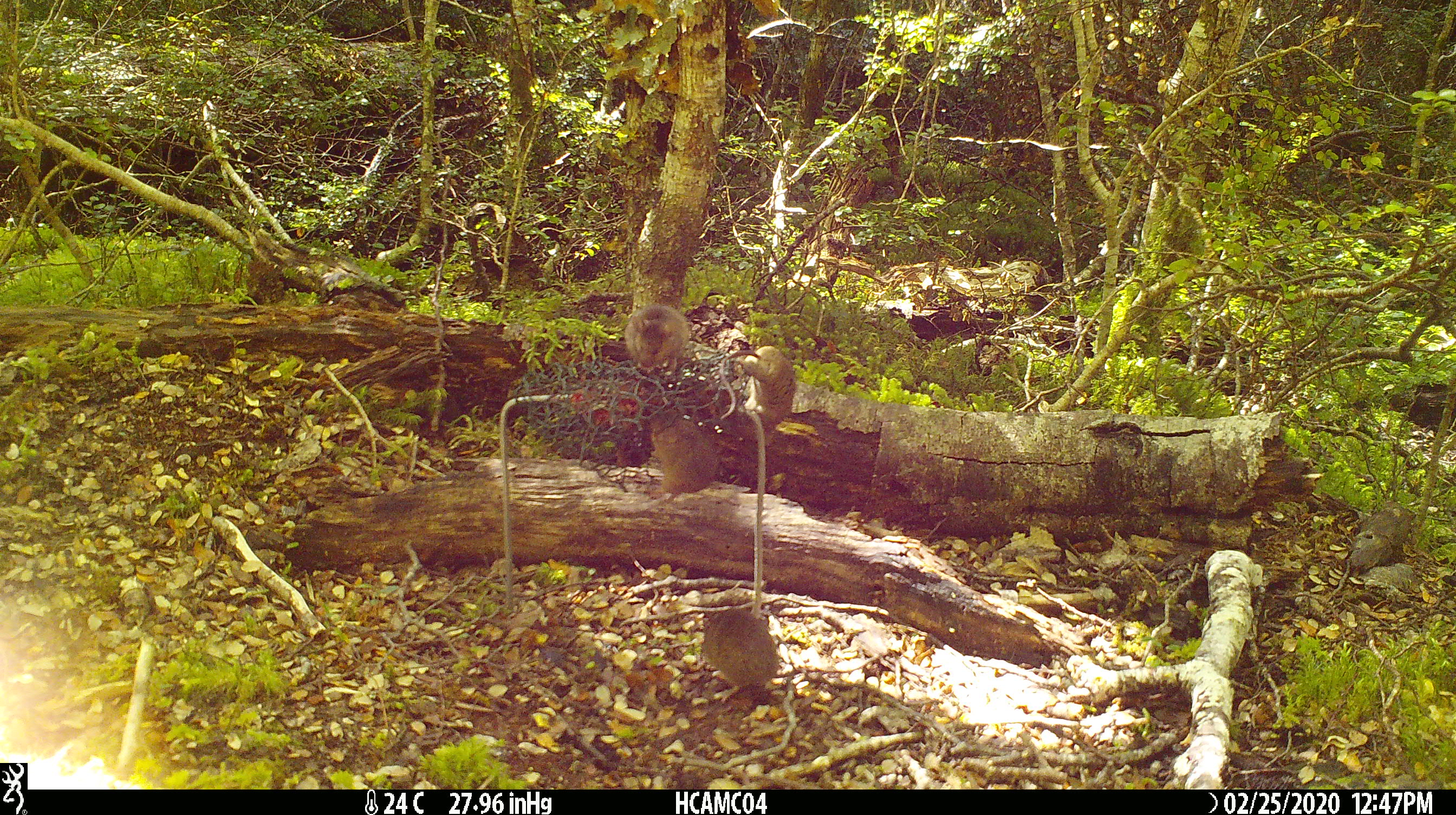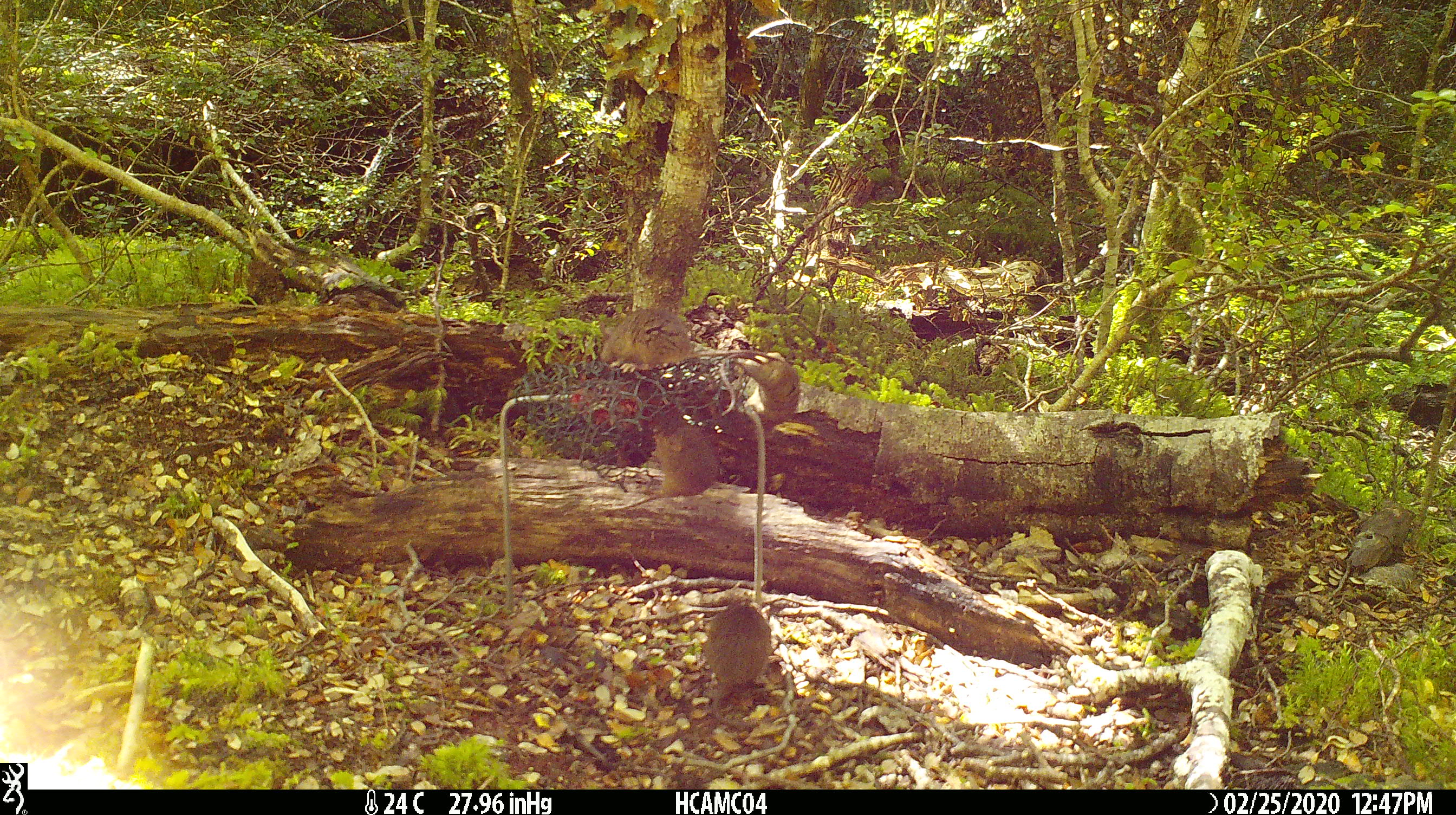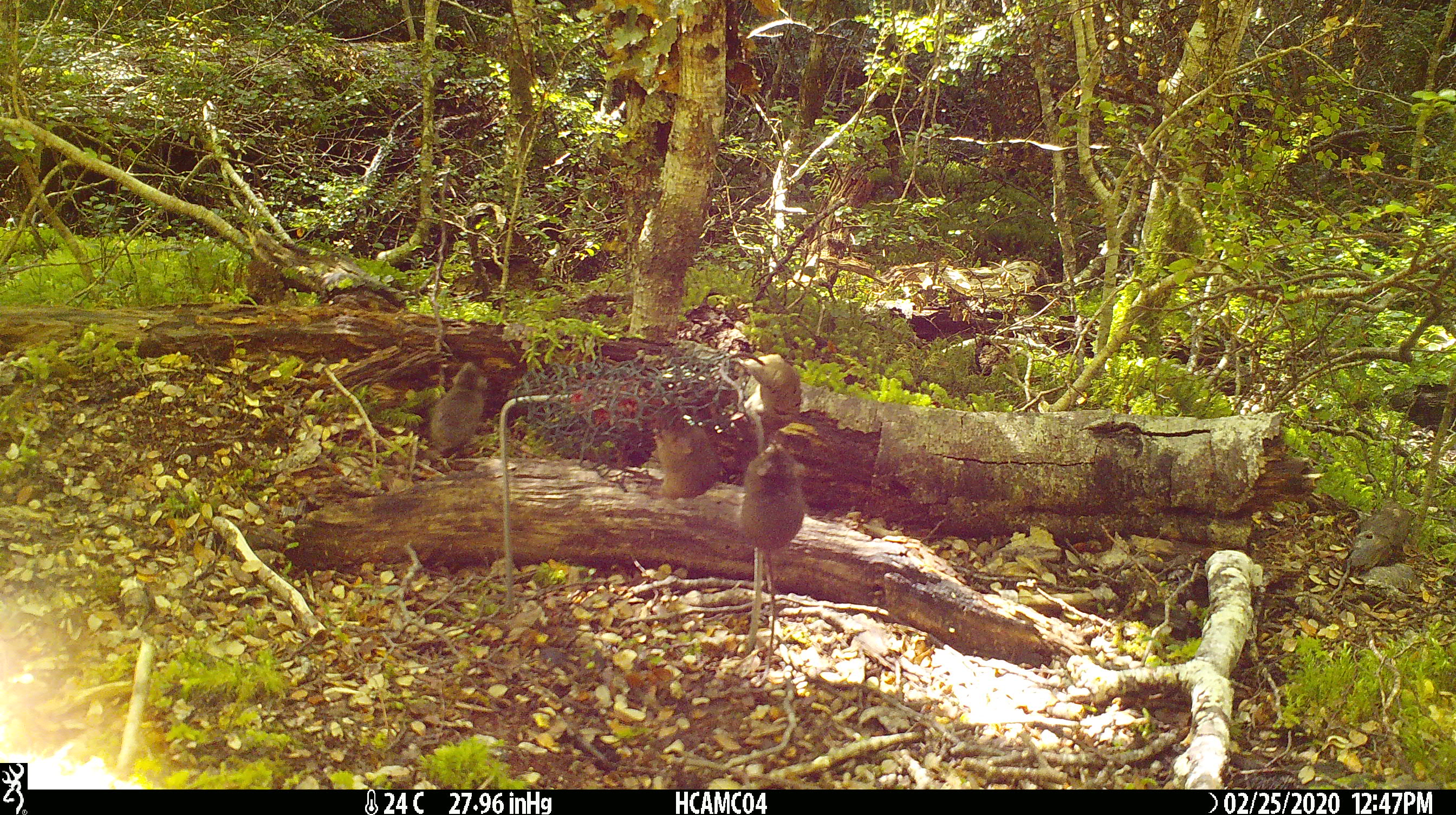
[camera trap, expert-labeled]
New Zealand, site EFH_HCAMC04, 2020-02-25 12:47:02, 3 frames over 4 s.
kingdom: Animalia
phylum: Chordata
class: Mammalia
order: Rodentia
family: Muridae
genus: Mus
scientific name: Mus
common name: mouse